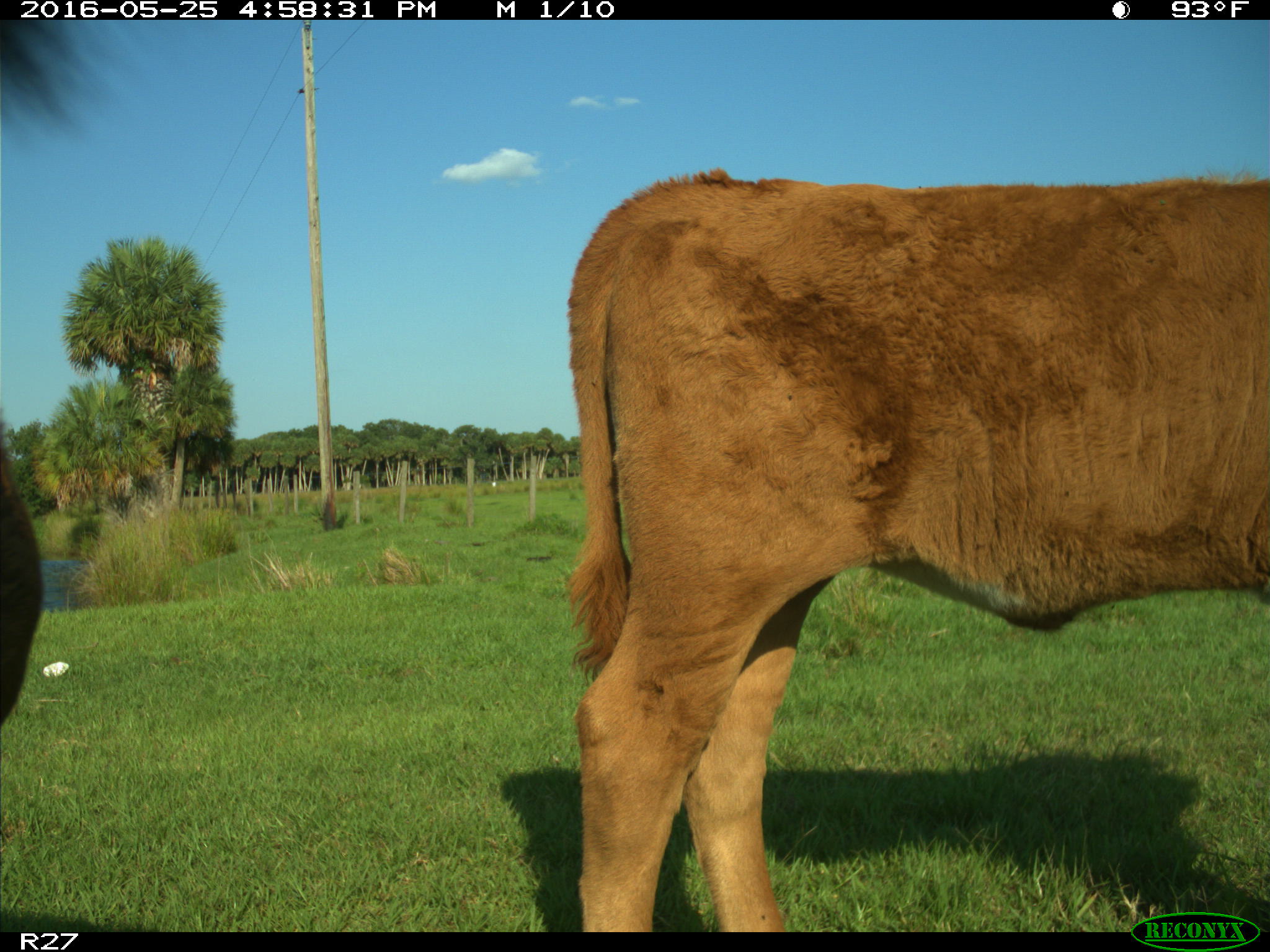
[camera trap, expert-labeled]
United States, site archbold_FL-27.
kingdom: Animalia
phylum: Chordata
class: Mammalia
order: Artiodactyla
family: Bovidae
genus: Bos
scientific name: Bos taurus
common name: domestic cow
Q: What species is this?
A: Bos taurus (domestic cow).